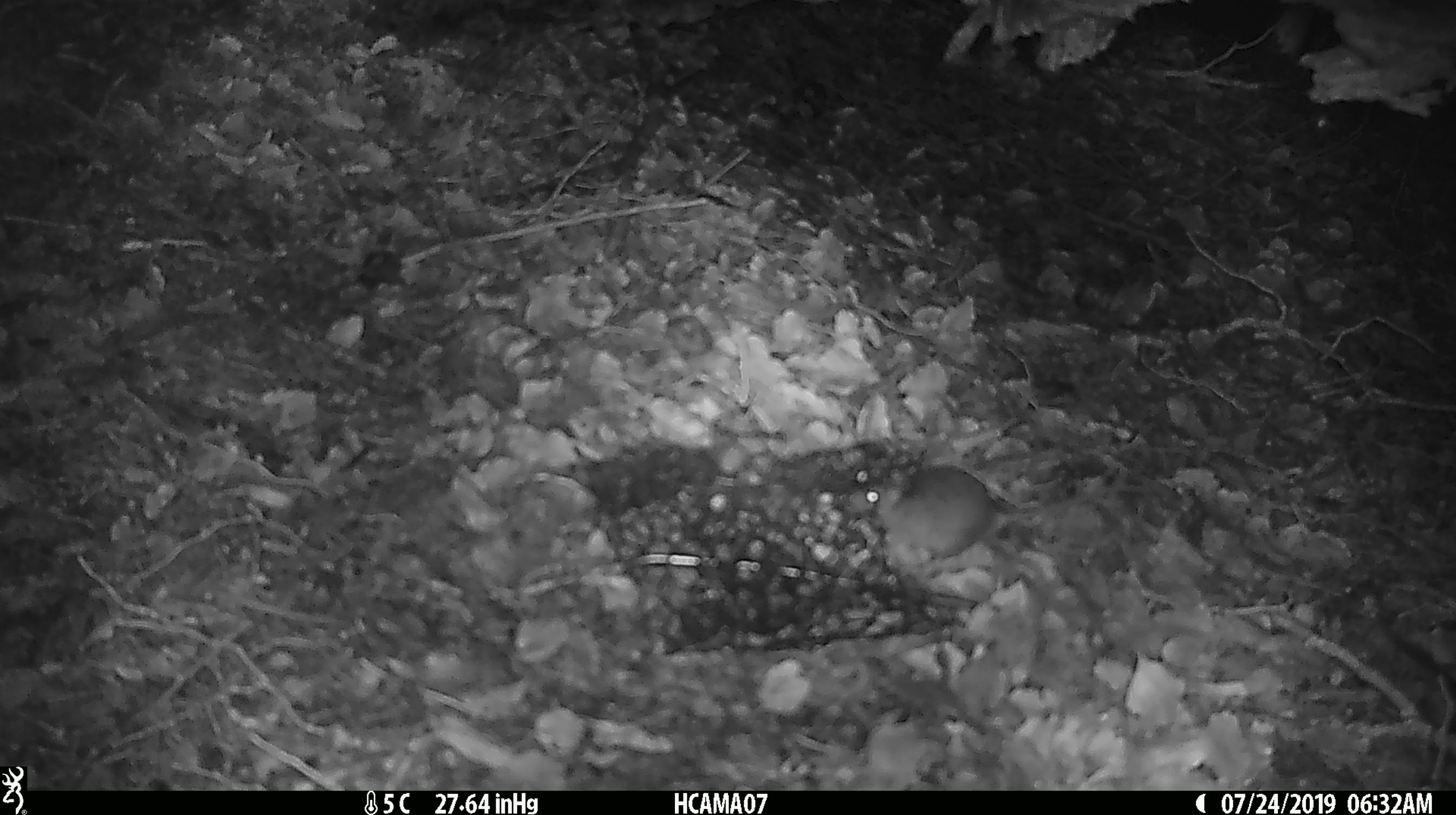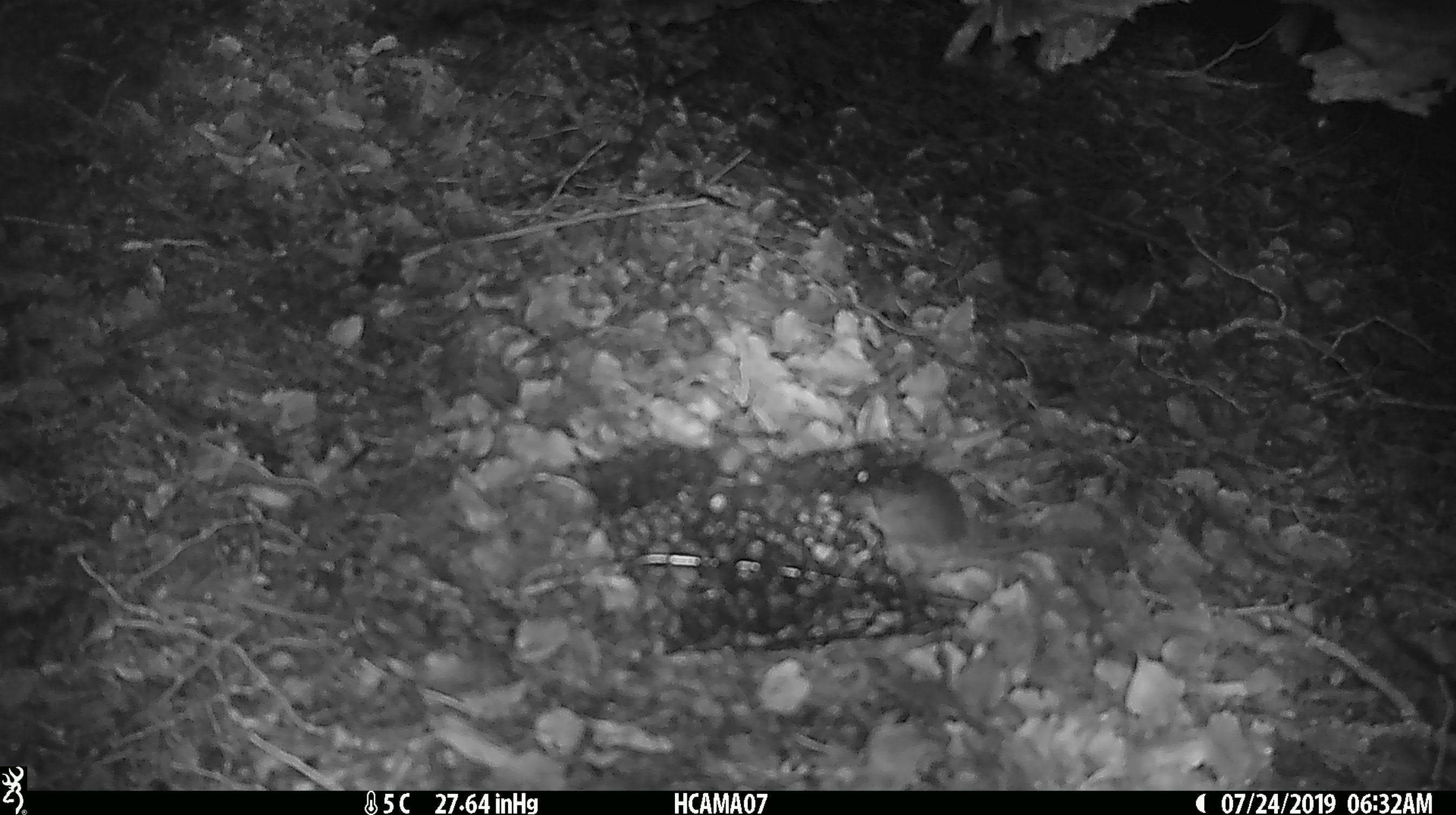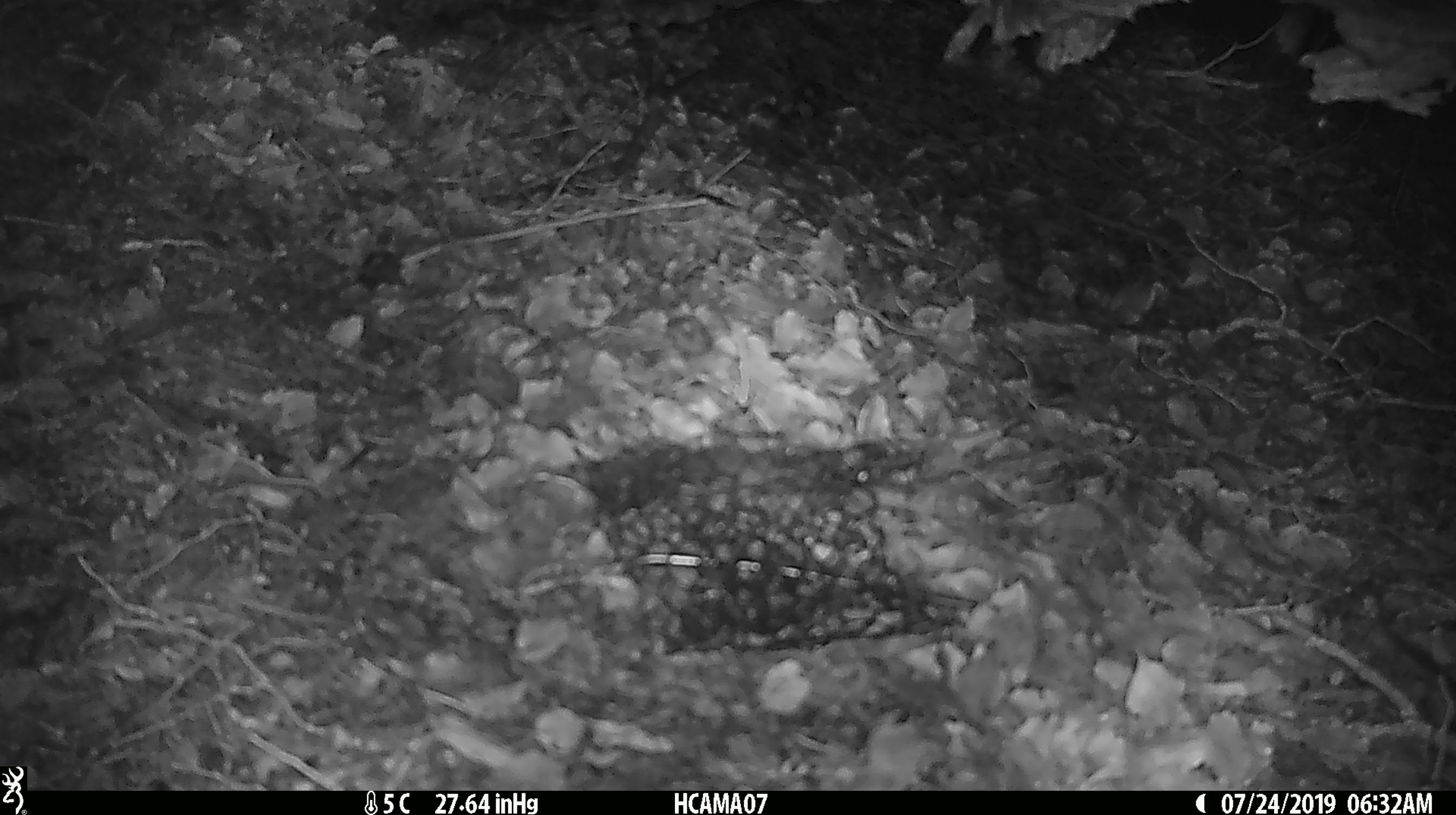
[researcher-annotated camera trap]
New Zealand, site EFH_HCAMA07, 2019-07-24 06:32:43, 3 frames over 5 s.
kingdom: Animalia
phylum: Chordata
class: Mammalia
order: Rodentia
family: Muridae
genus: Mus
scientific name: Mus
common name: mouse